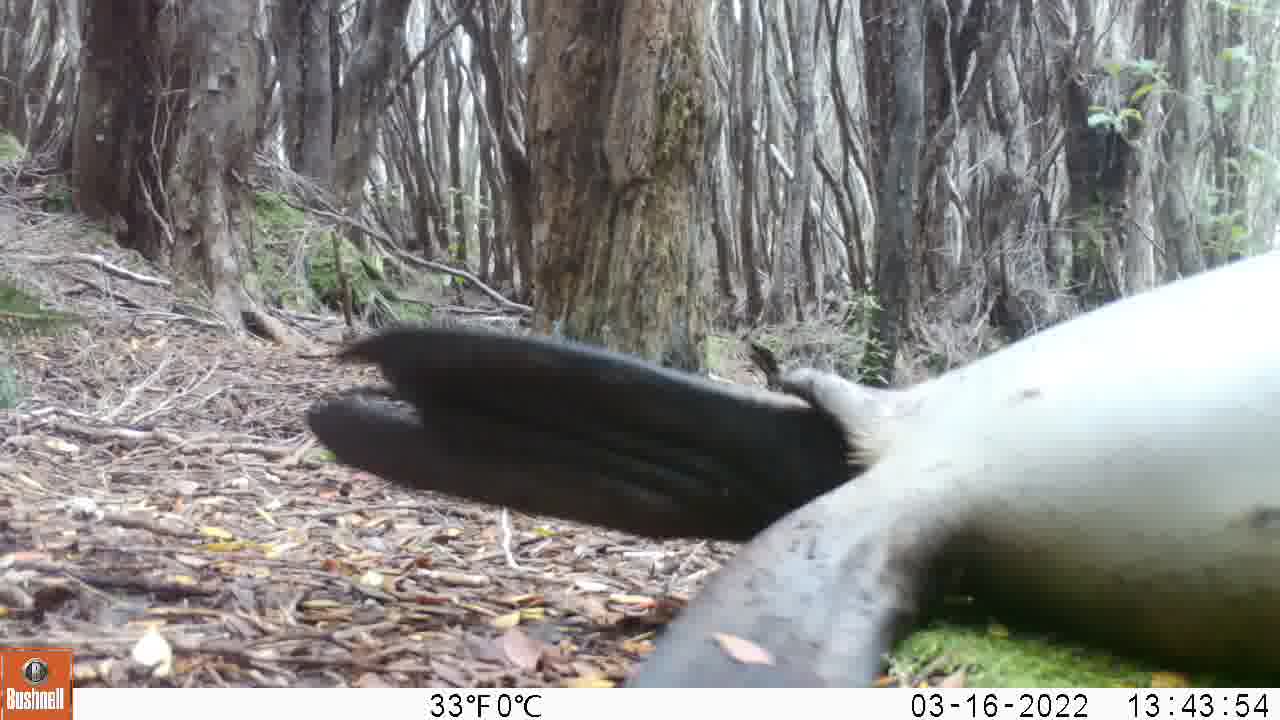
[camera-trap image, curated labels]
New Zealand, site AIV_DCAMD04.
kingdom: Animalia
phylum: Chordata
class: Mammalia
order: Carnivora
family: Otariidae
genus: Phocarctos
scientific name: Phocarctos hookeri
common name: new zealand sea lion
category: sealion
Sealion (new zealand sea lion) (Phocarctos hookeri).